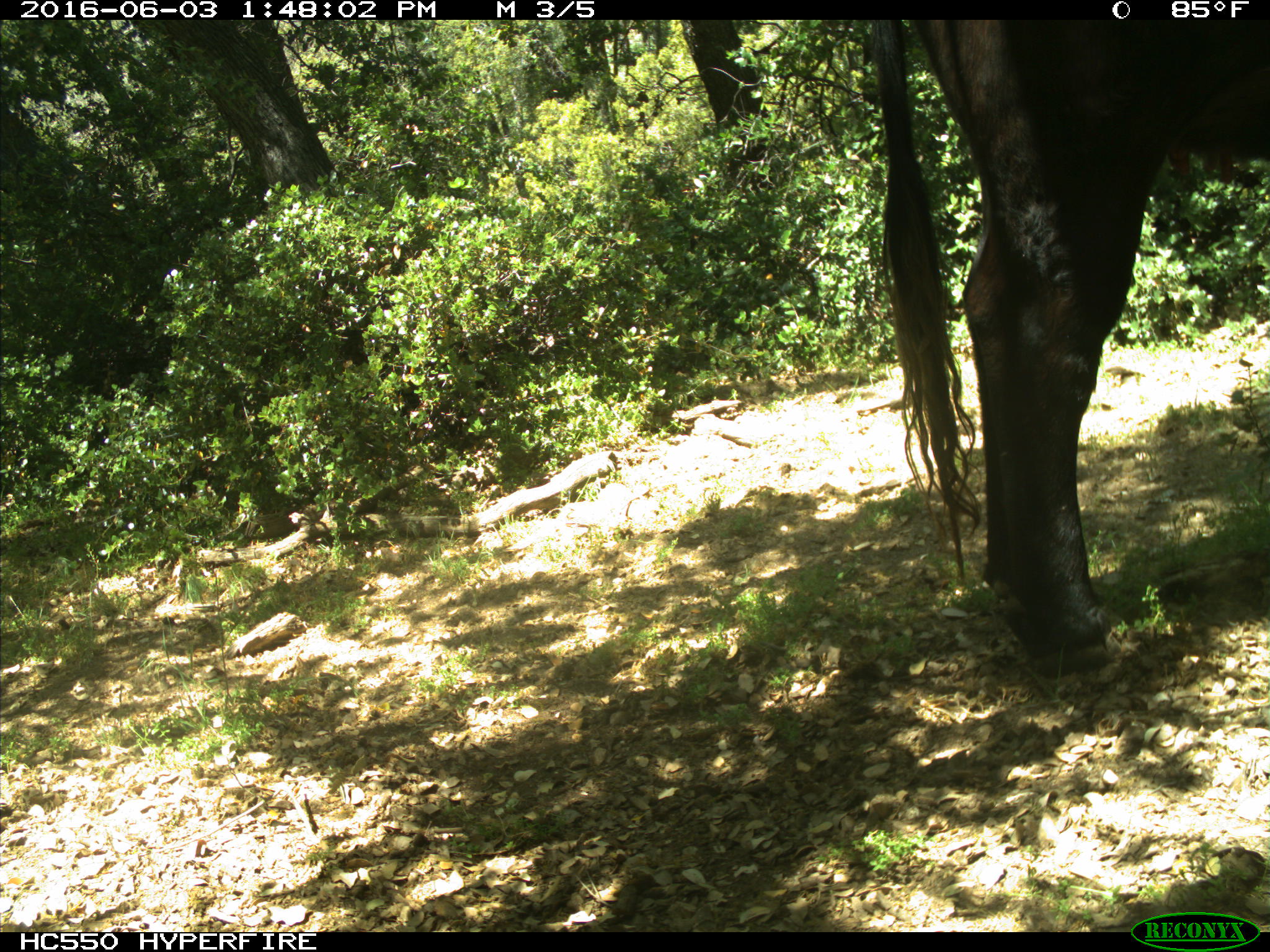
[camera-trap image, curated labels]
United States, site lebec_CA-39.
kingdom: Animalia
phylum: Chordata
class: Mammalia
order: Artiodactyla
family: Bovidae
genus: Bos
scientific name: Bos taurus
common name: domestic cow